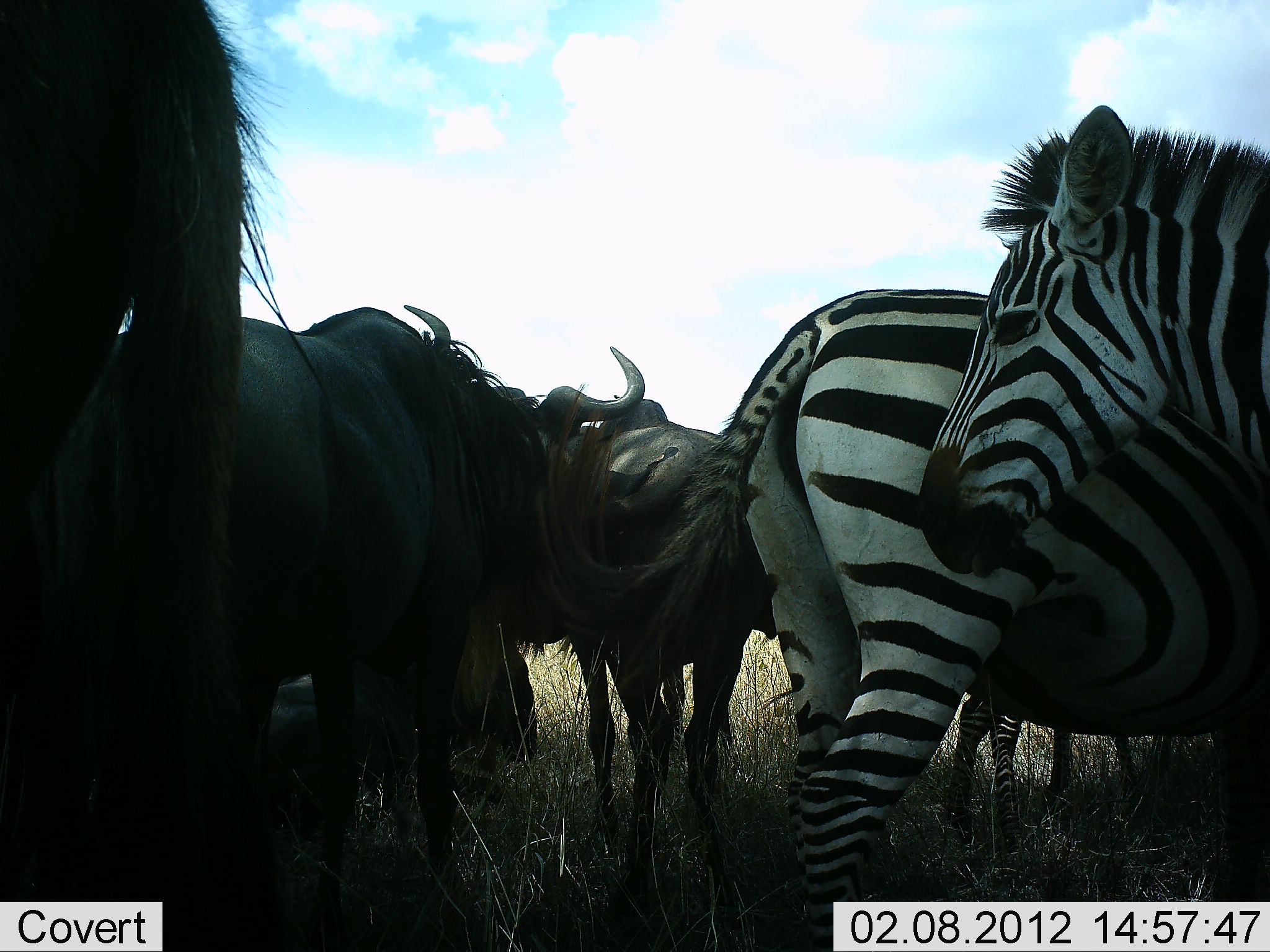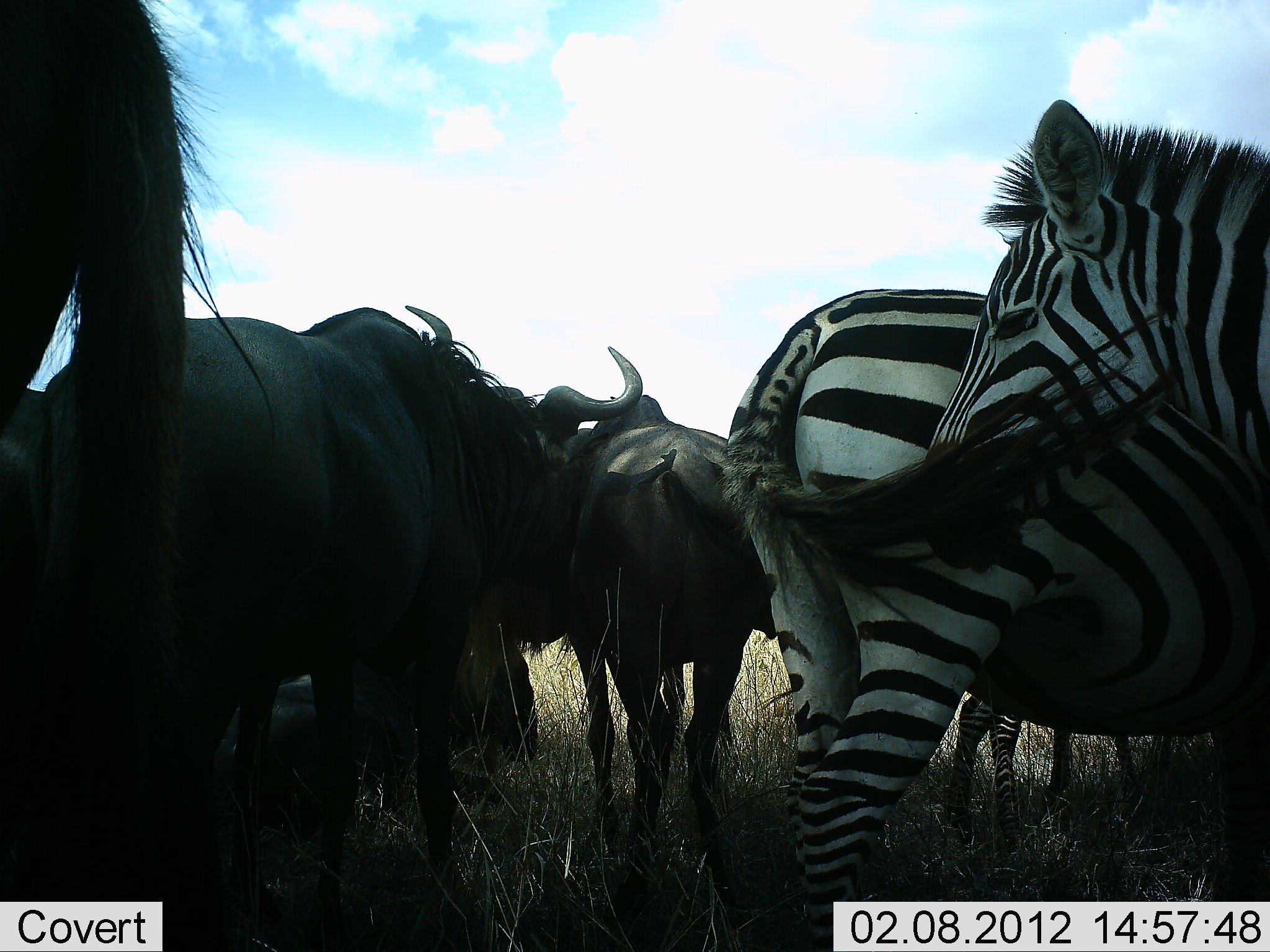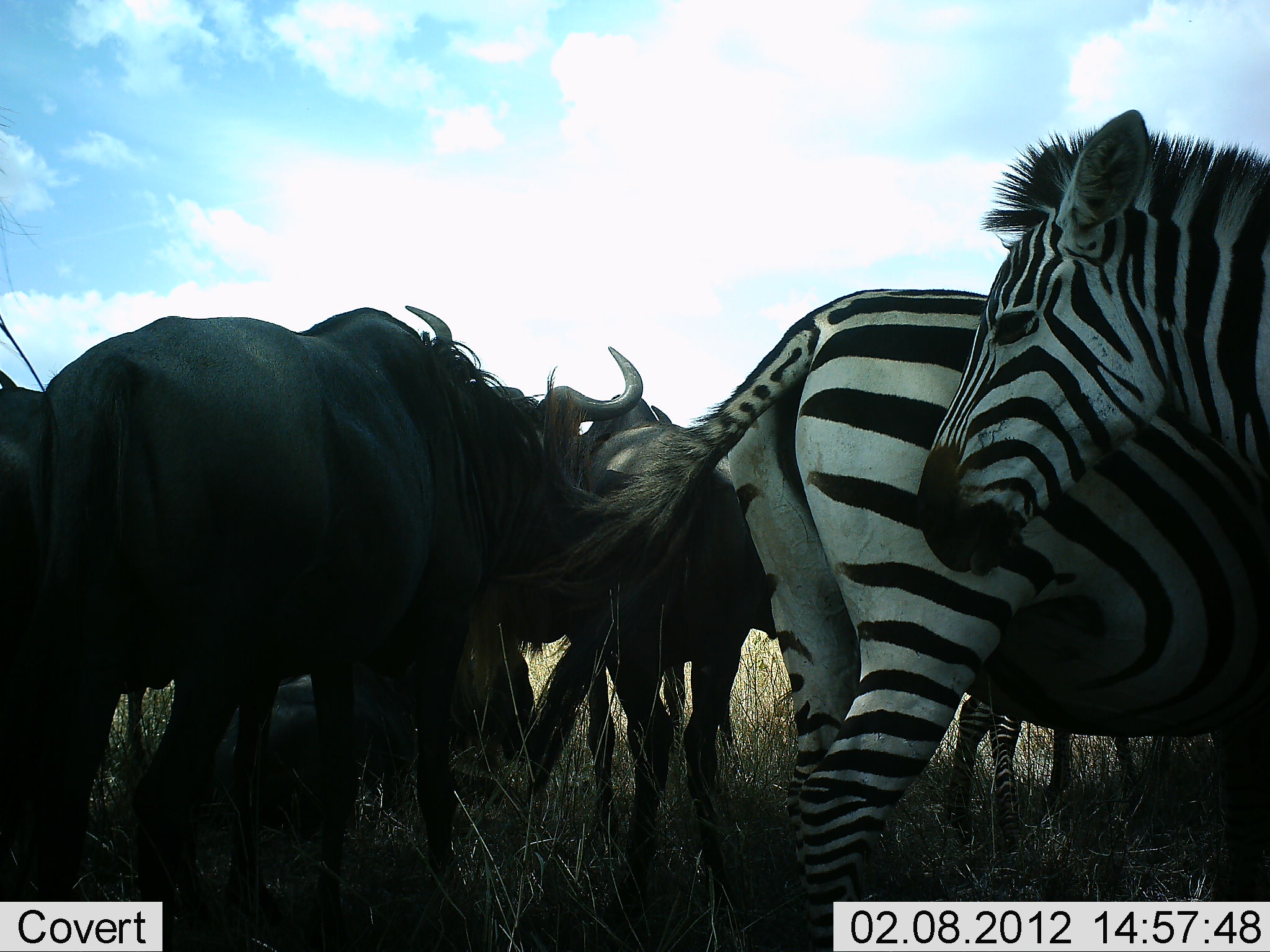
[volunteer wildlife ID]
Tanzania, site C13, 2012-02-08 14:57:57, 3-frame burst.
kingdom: Animalia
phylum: Chordata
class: Mammalia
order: Artiodactyla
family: Bovidae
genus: Connochaetes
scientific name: Connochaetes taurinus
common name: blue wildebeest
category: wildebeest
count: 5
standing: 92%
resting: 58%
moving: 17%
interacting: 25%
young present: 0%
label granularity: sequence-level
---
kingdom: Animalia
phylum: Chordata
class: Mammalia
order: Perissodactyla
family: Equidae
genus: Equus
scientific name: Equus quagga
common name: plains zebra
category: zebra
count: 3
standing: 100%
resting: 0%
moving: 0%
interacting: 31%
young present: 38%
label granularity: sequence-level